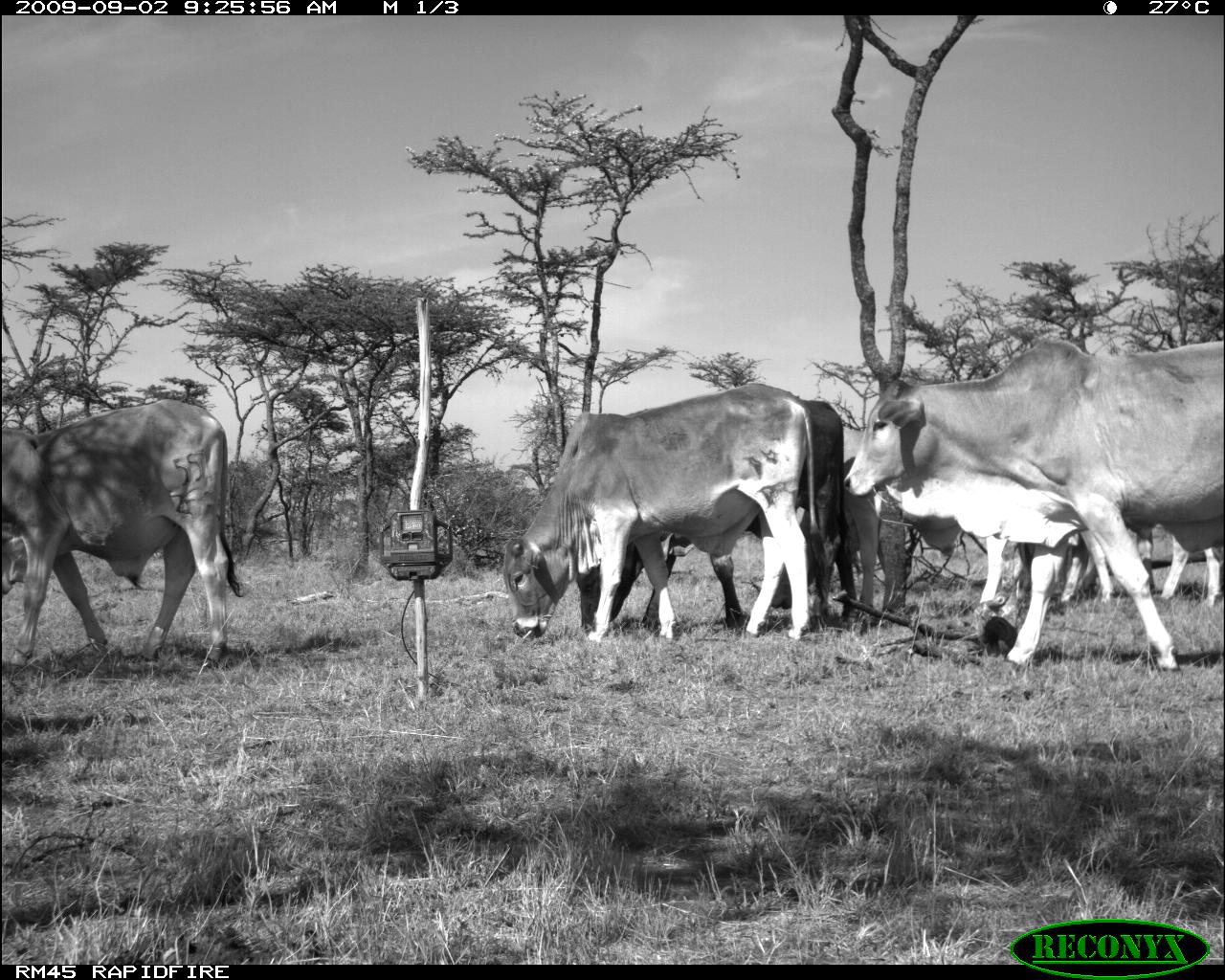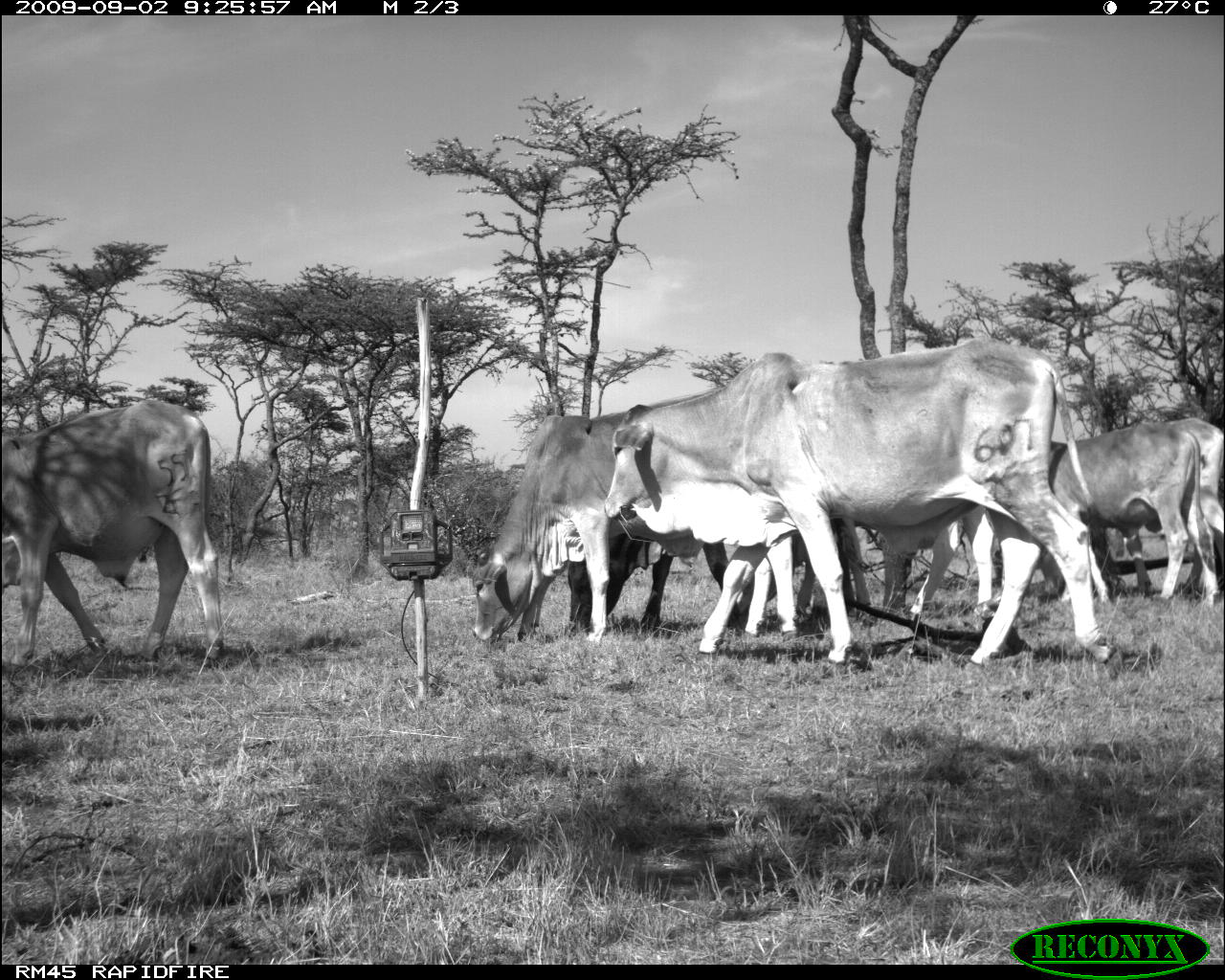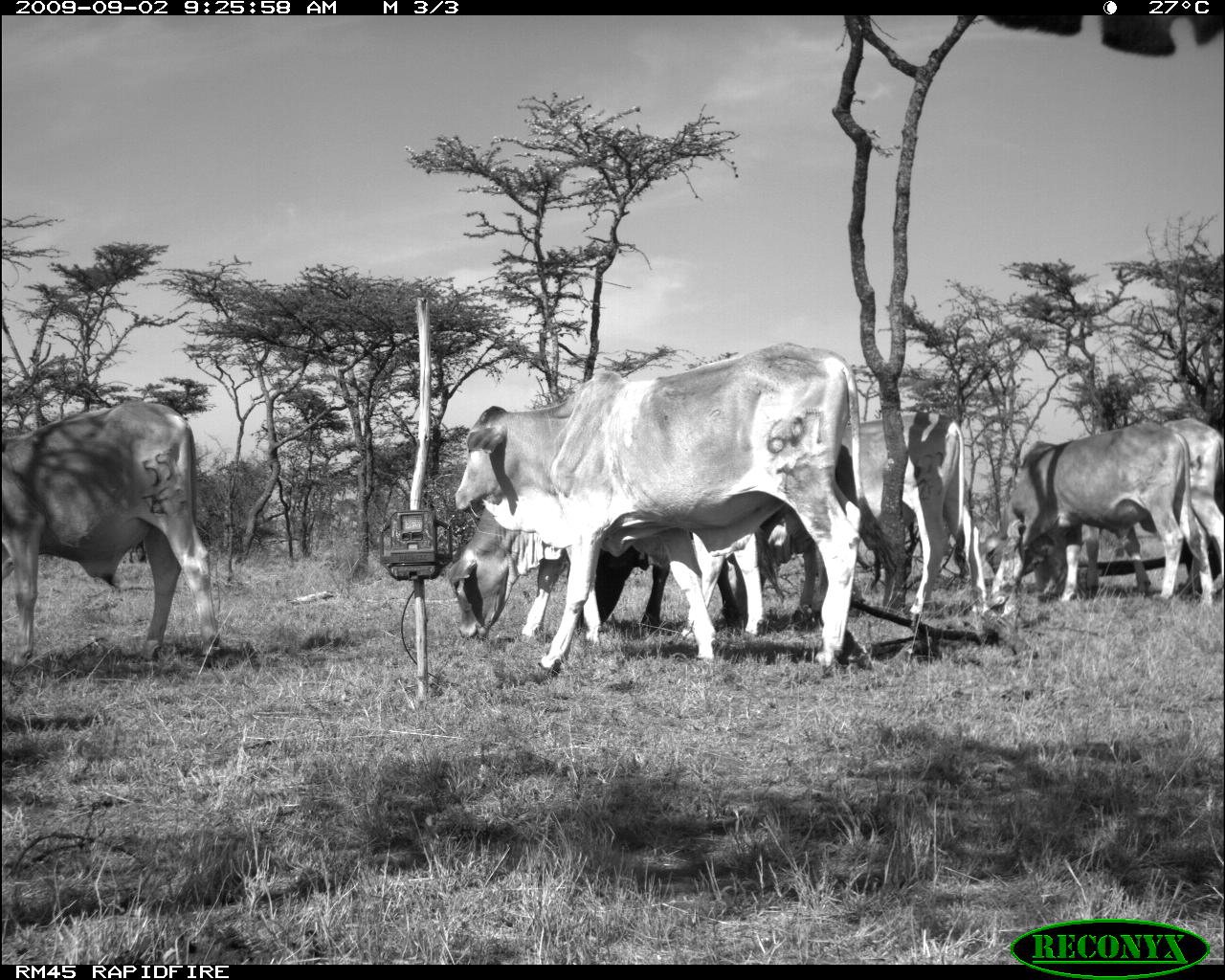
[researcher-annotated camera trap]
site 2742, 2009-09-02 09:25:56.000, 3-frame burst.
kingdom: Animalia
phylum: Chordata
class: Mammalia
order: Artiodactyla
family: Bovidae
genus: Bos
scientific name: Bos taurus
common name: domestic cattle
Bos taurus (domestic cattle), count 4.